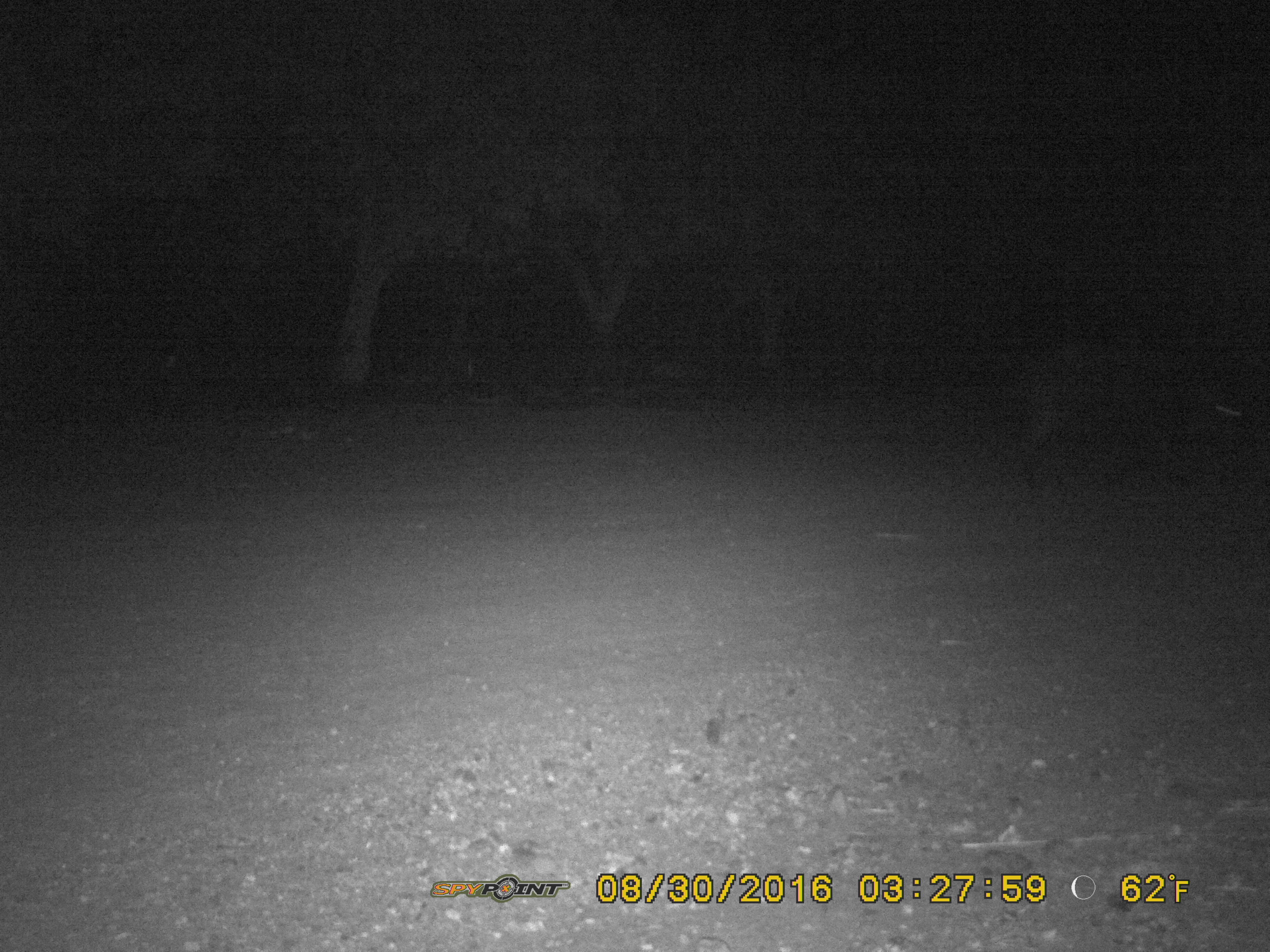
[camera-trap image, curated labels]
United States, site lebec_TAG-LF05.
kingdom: Animalia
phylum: Chordata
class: Mammalia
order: Artiodactyla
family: Suidae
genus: Sus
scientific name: Sus scrofa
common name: wild boar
Sus scrofa (wild boar).